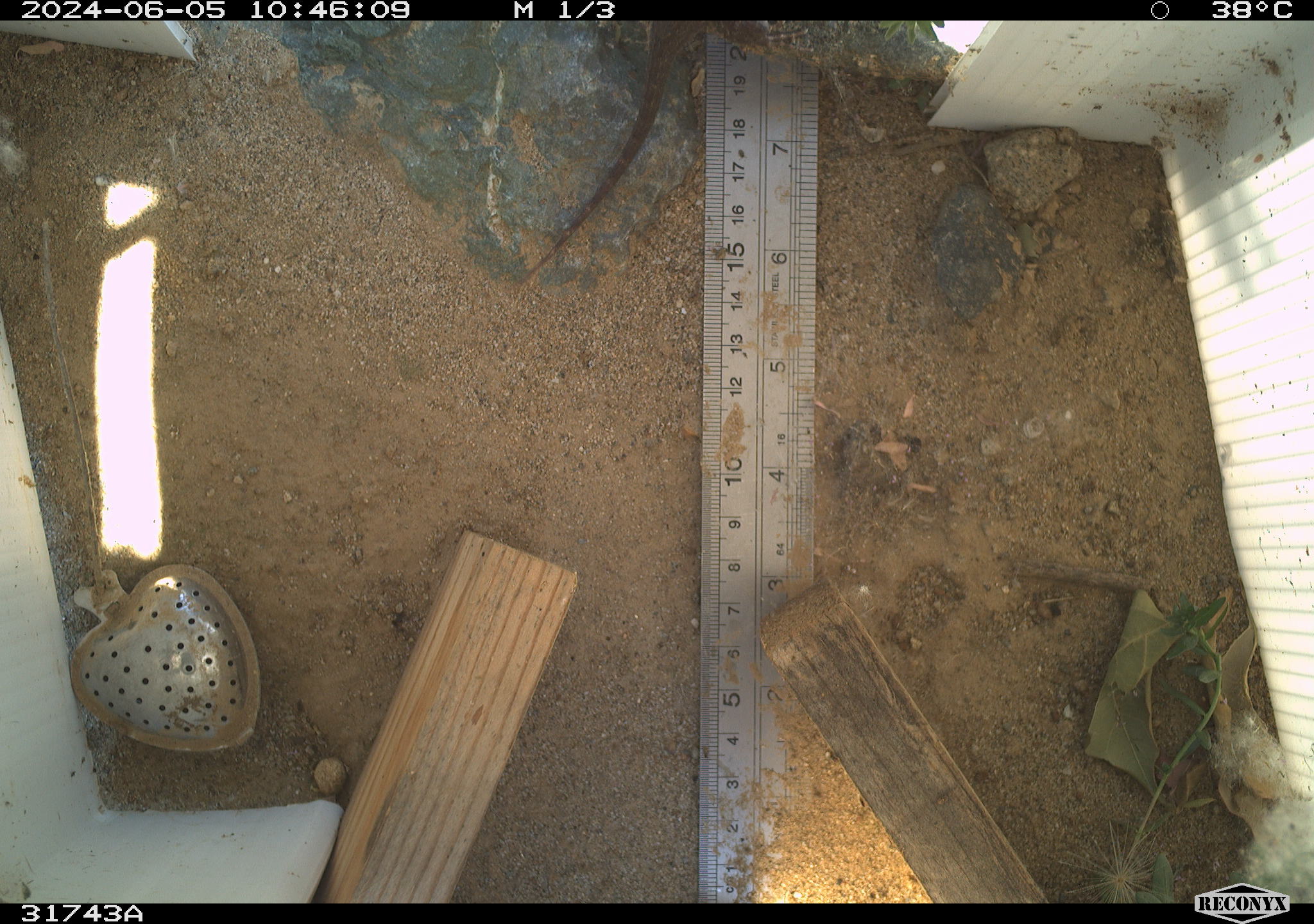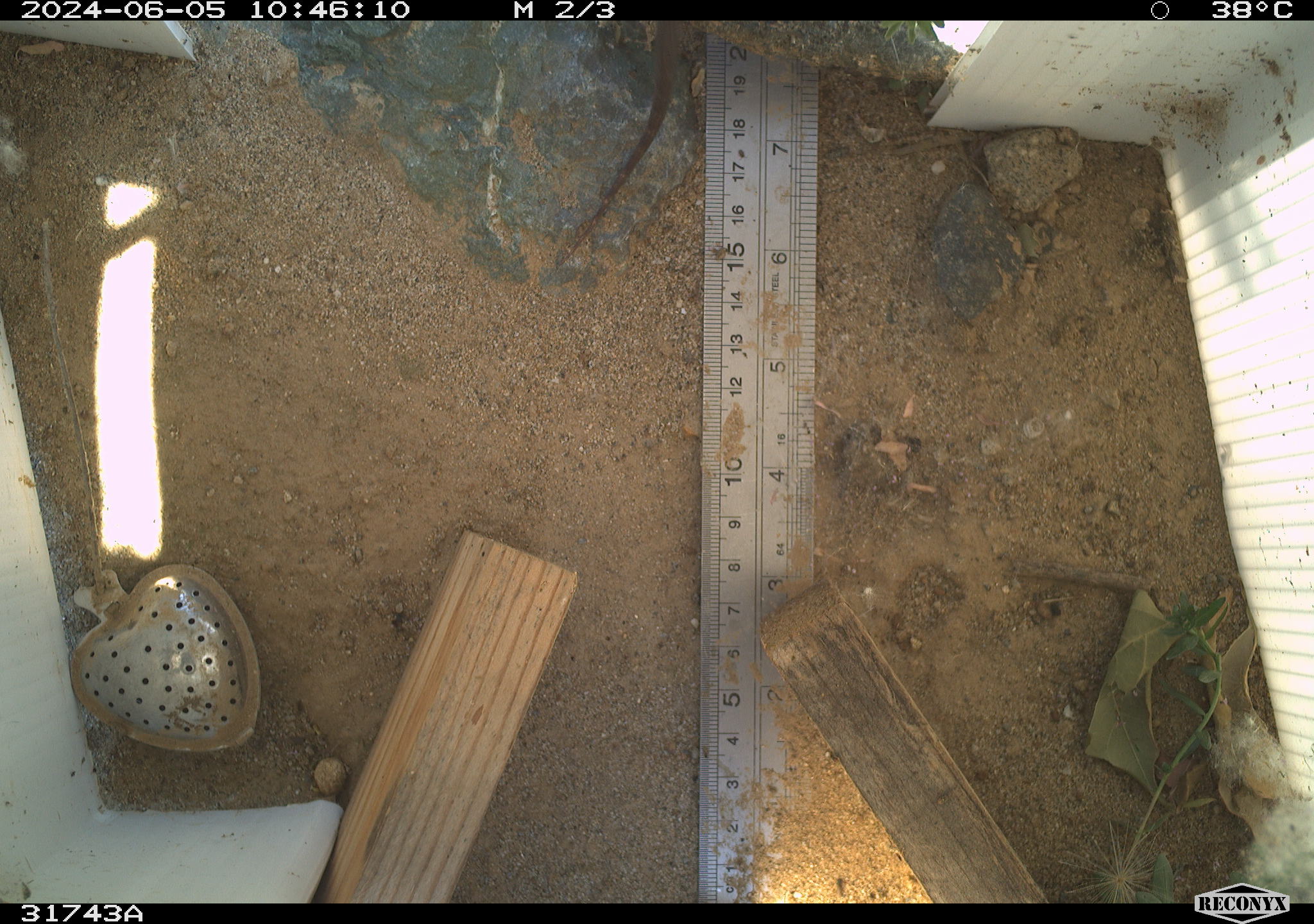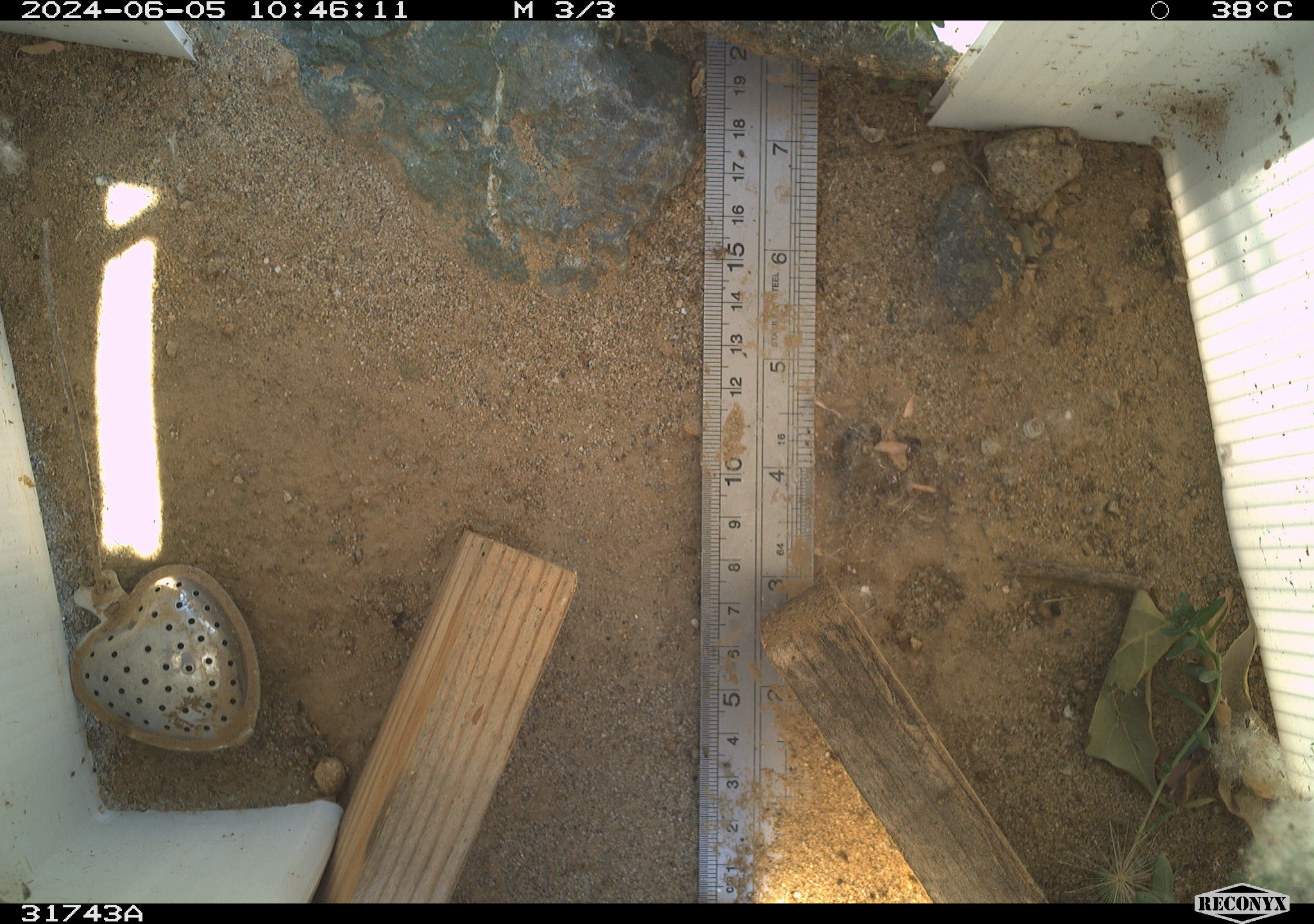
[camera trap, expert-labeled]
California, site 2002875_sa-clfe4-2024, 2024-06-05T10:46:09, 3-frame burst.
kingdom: Animalia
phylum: Chordata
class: Reptilia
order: Squamata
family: Phrynosomatidae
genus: Sceloporus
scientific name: Sceloporus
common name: spiny lizards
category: sceloporus species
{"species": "sceloporus species (spiny lizards) (Sceloporus)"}